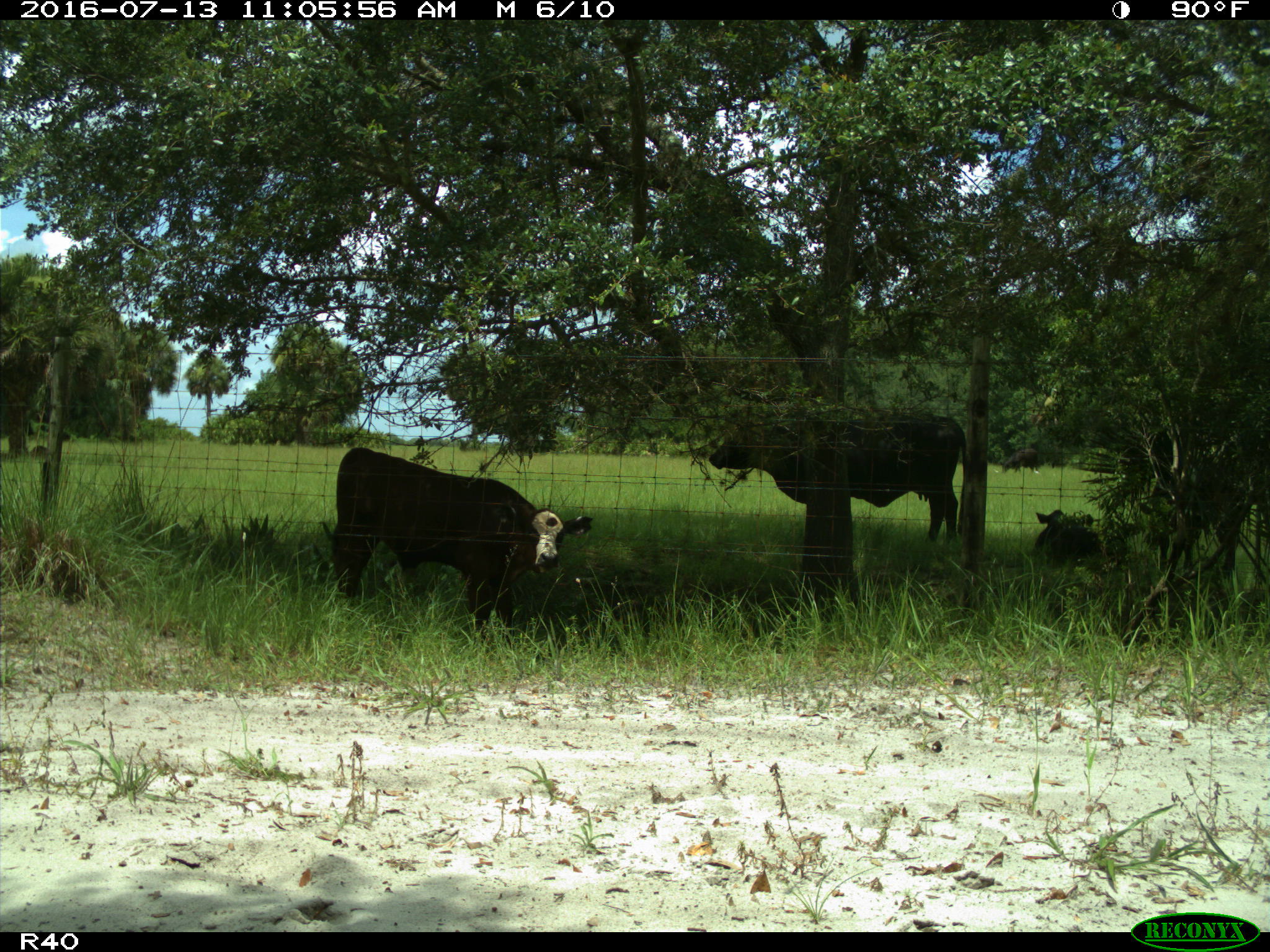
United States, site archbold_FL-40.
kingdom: Animalia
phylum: Chordata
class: Mammalia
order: Artiodactyla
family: Bovidae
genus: Bos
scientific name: Bos taurus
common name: domestic cow